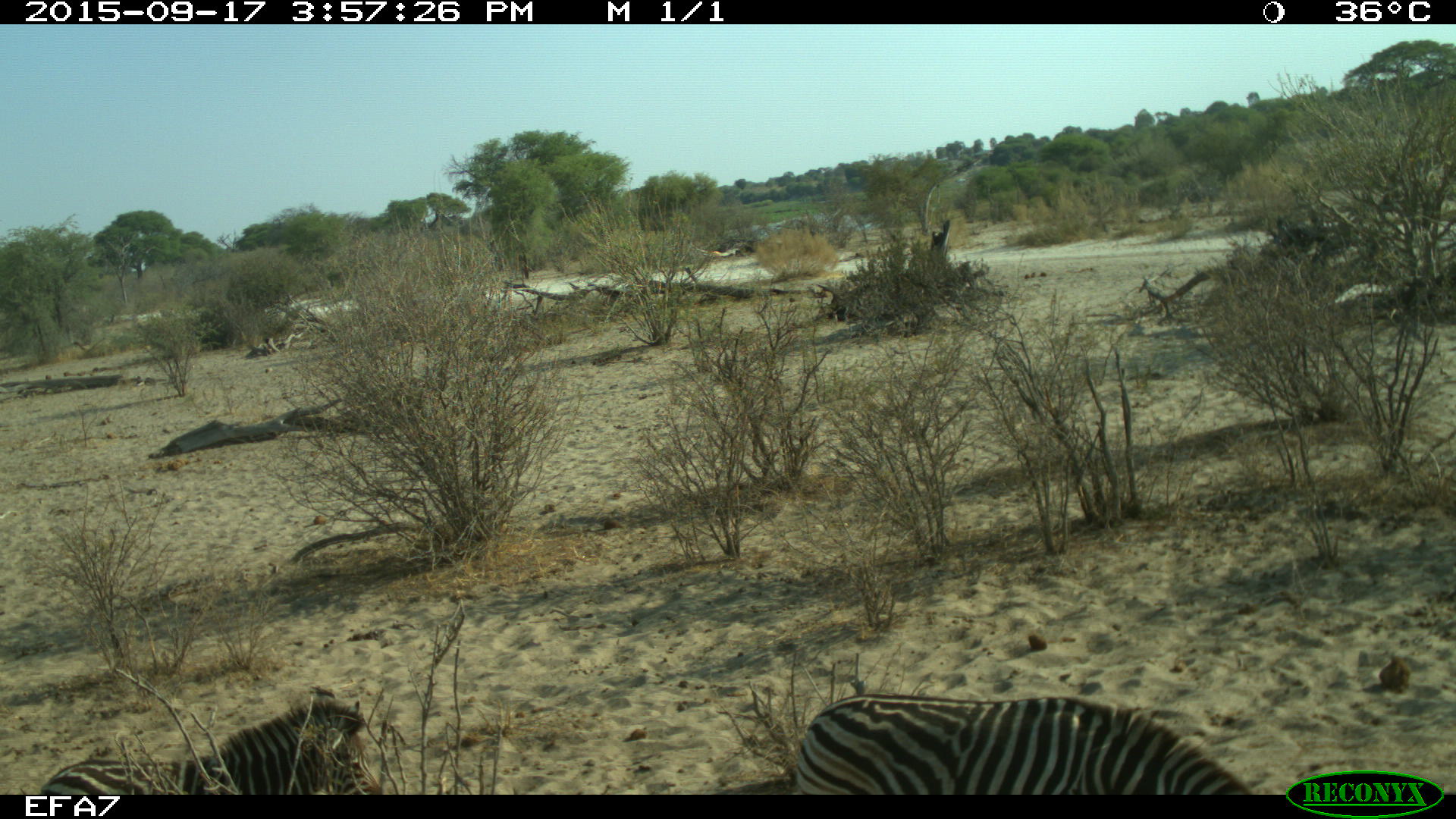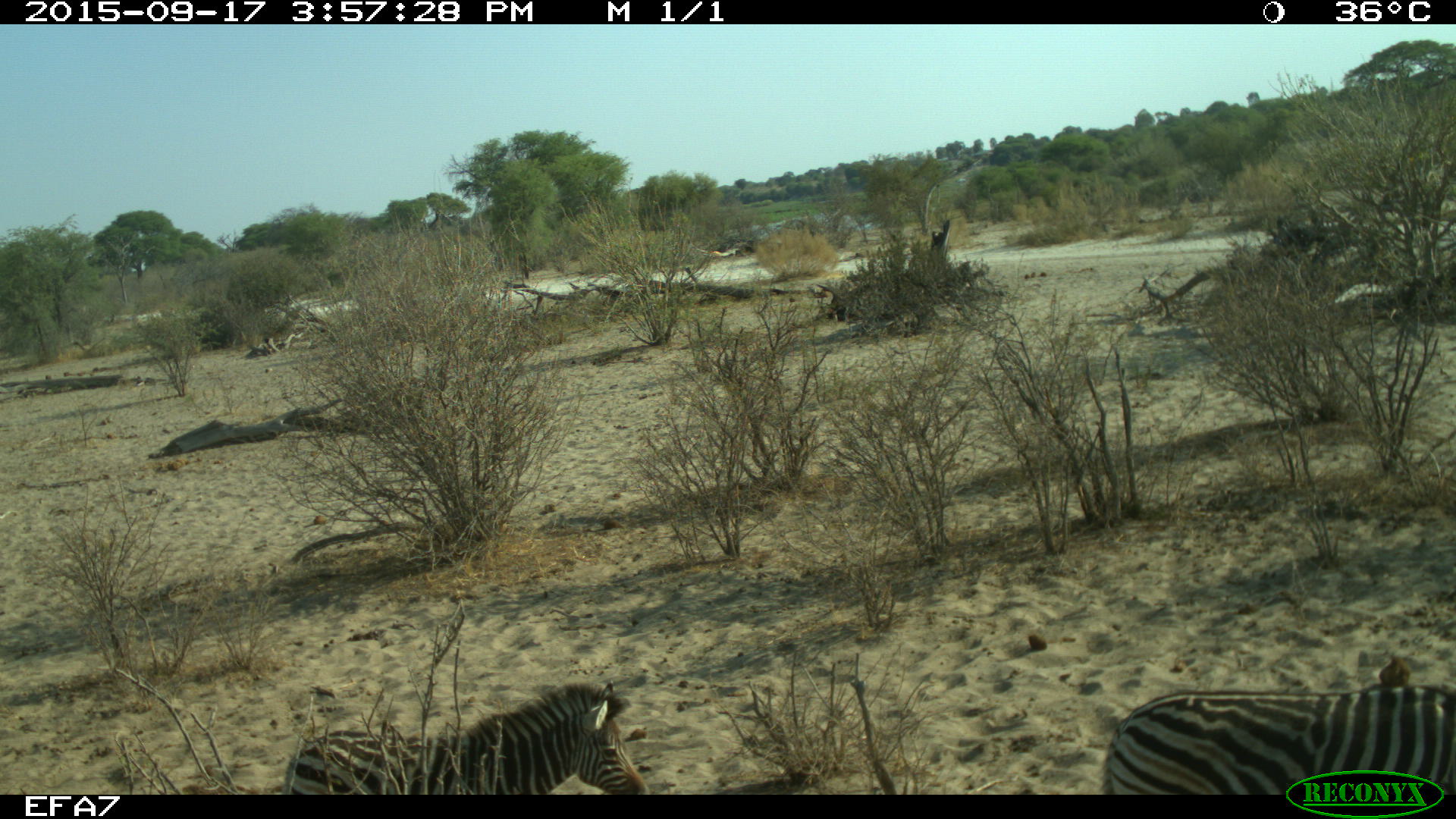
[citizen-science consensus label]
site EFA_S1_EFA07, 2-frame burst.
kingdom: Animalia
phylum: Chordata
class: Mammalia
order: Perissodactyla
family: Equidae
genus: Equus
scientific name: Equus quagga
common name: plains zebra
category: zebraplains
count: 2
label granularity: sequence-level